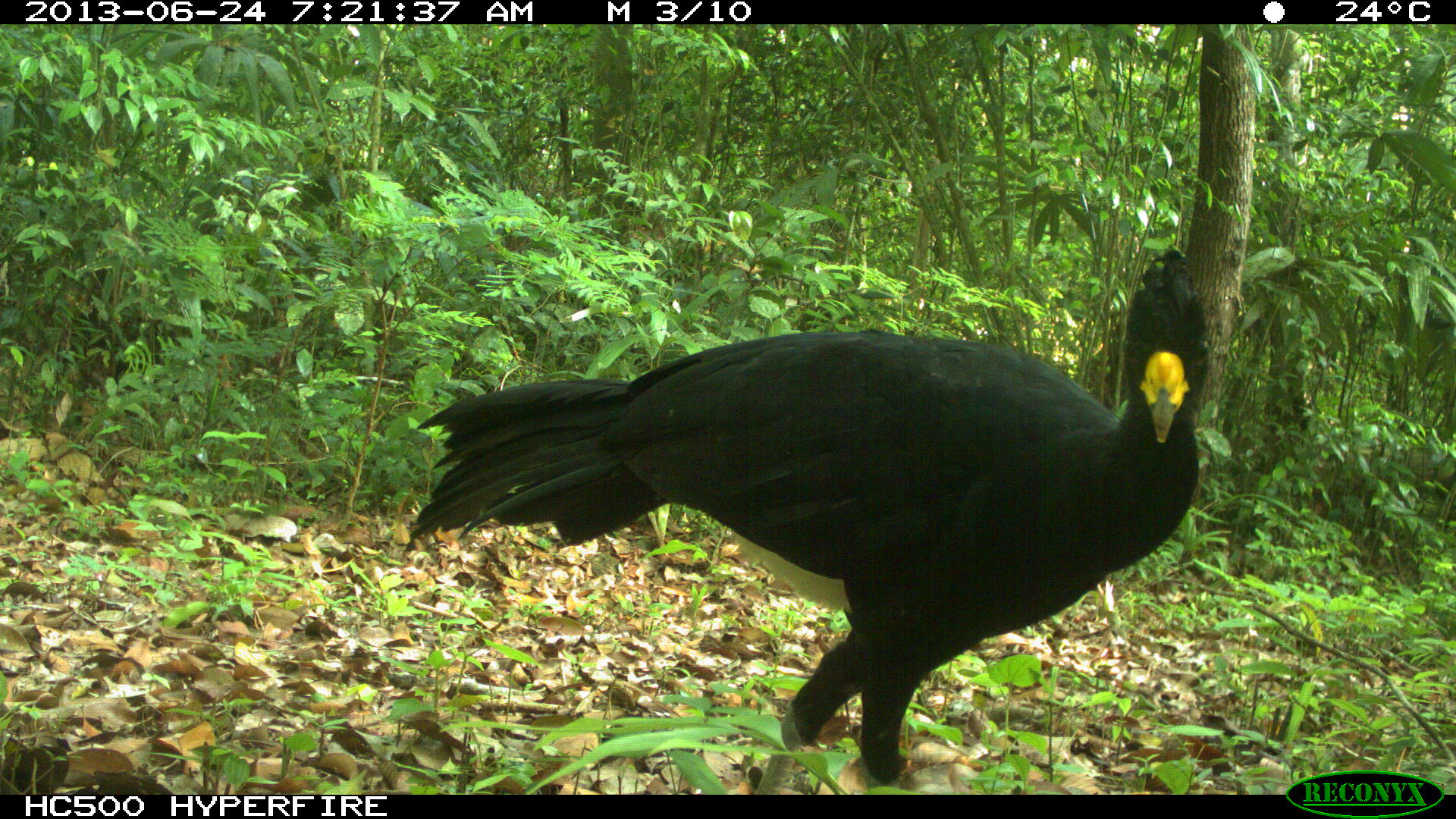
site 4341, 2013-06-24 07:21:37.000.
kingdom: Animalia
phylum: Chordata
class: Aves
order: Galliformes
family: Cracidae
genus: Crax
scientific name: Crax rubra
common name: great curassow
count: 1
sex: male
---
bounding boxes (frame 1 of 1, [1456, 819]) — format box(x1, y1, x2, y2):
crax rubra: box(400, 246, 1213, 791)